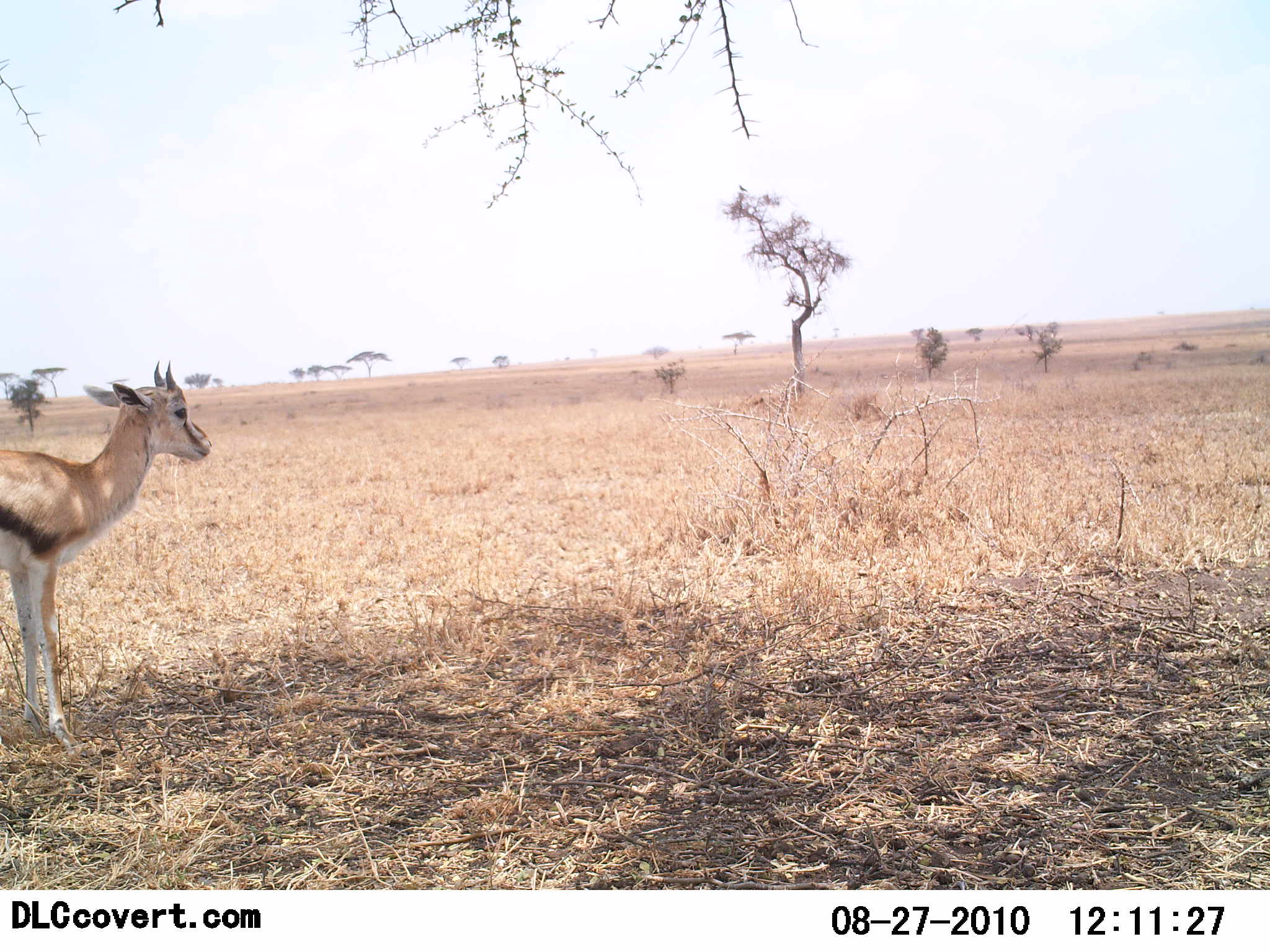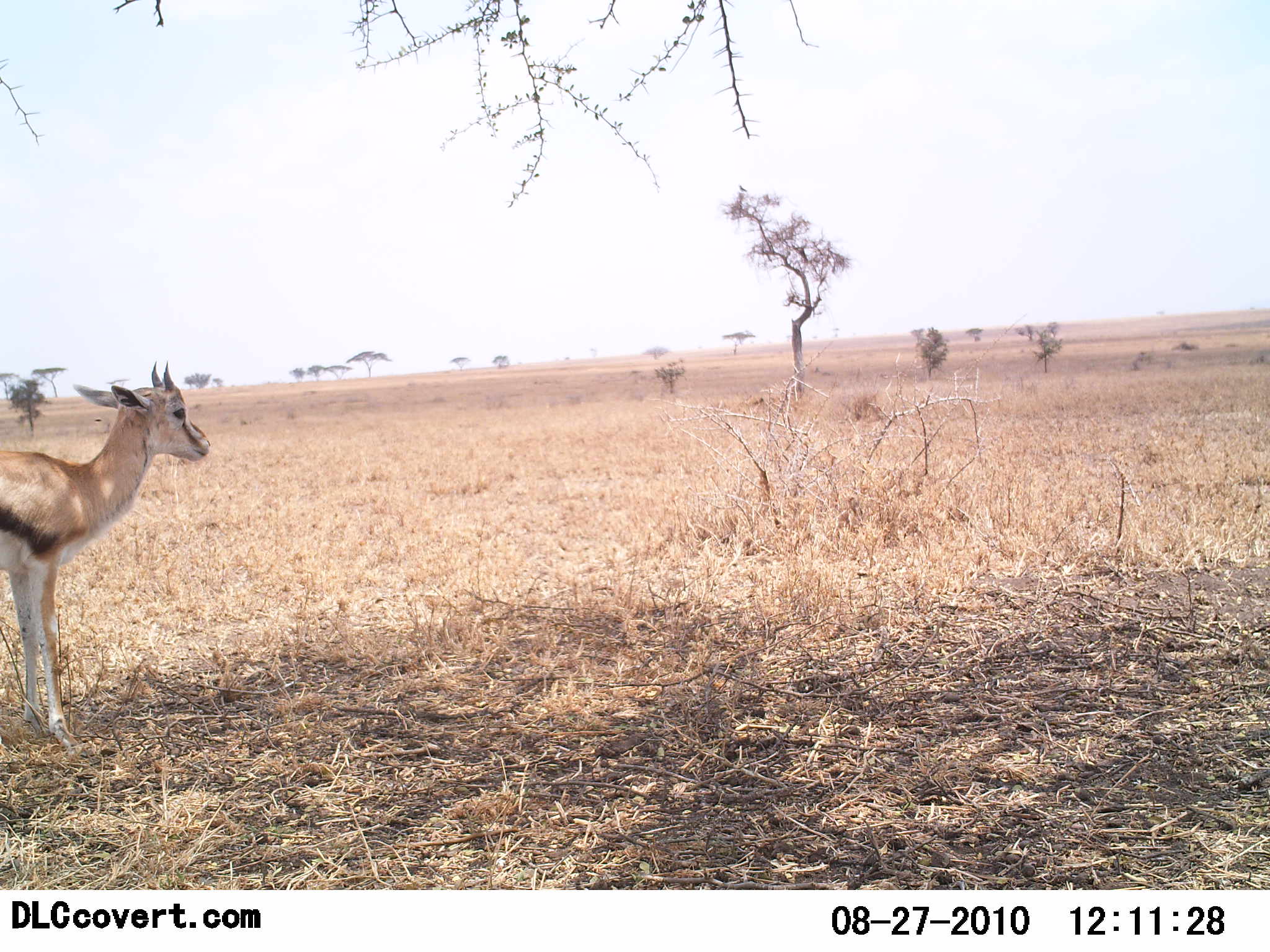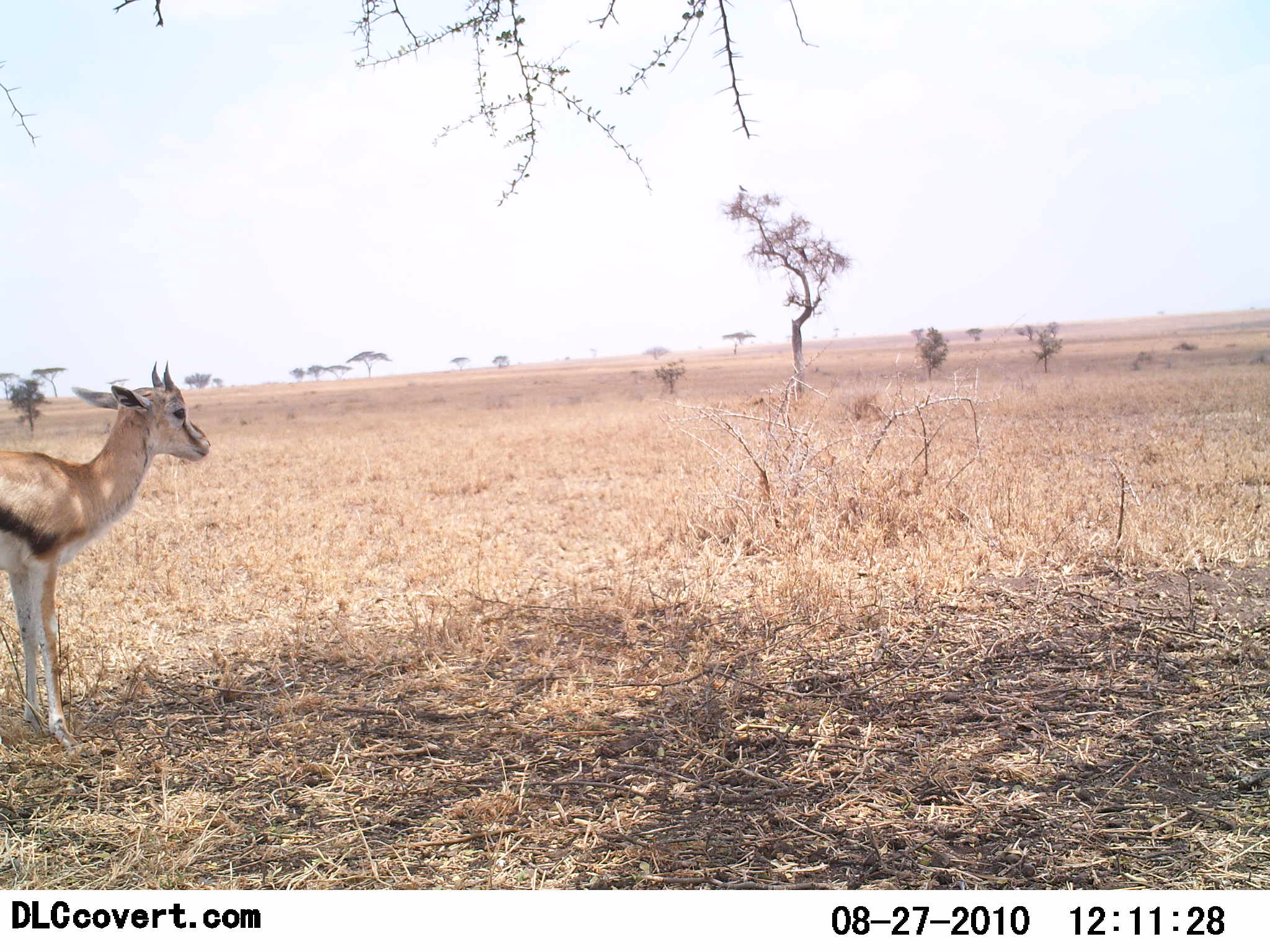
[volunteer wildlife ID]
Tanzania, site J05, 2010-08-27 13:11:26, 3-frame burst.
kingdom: Animalia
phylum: Chordata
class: Mammalia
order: Artiodactyla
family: Bovidae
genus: Eudorcas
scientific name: Eudorcas thomsonii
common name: thomson's gazelle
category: gazellethomsons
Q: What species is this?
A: Gazellethomsons (thomson's gazelle) (Eudorcas thomsonii).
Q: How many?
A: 1.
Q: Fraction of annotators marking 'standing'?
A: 95%.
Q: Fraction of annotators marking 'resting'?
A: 9%.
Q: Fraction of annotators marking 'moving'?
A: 0%.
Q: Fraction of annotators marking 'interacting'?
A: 0%.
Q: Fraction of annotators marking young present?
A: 18%.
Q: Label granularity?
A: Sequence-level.